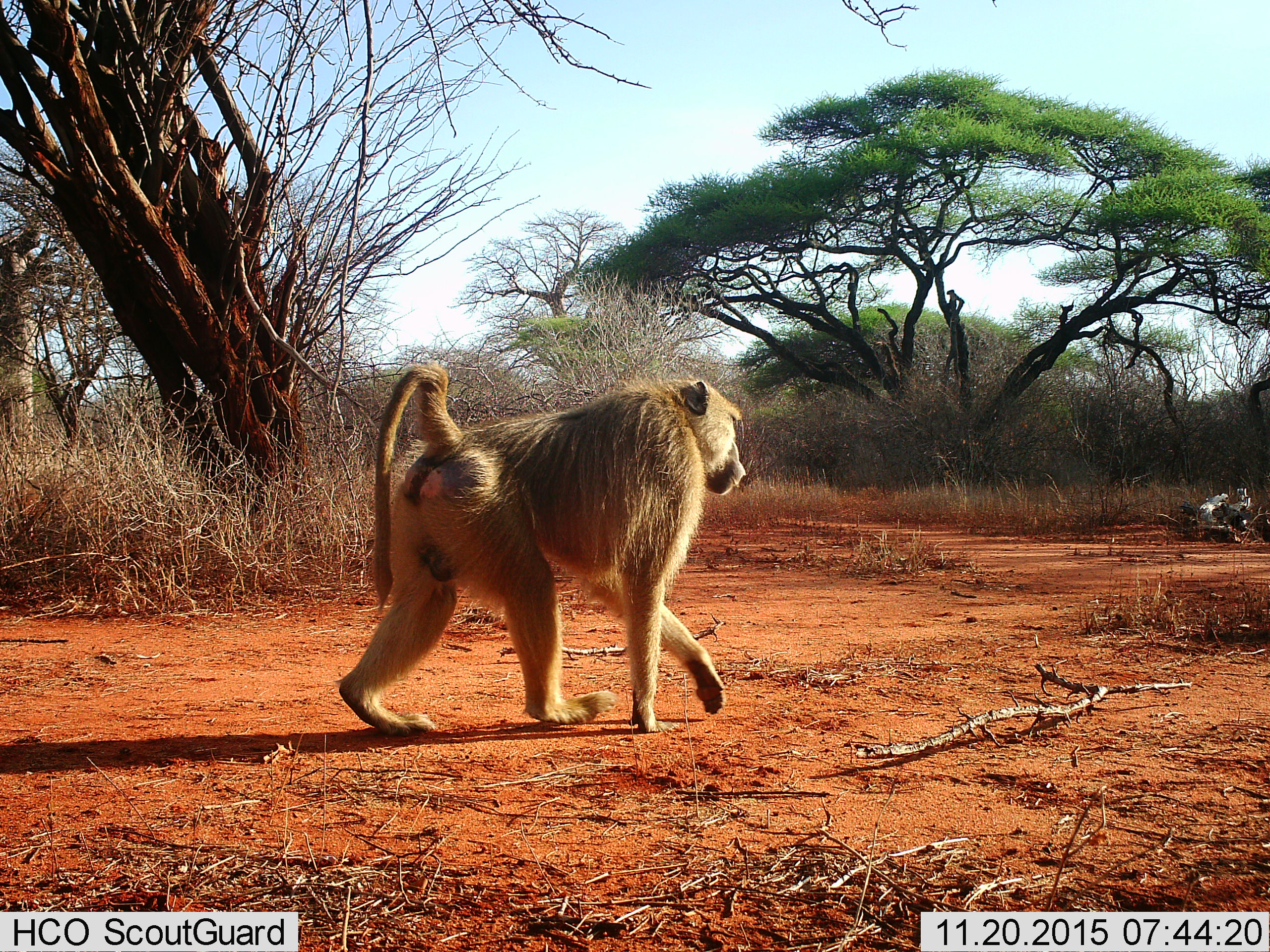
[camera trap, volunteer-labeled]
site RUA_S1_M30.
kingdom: Animalia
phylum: Chordata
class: Mammalia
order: Primates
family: Cercopithecidae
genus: Papio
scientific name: Papio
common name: baboon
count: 1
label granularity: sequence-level